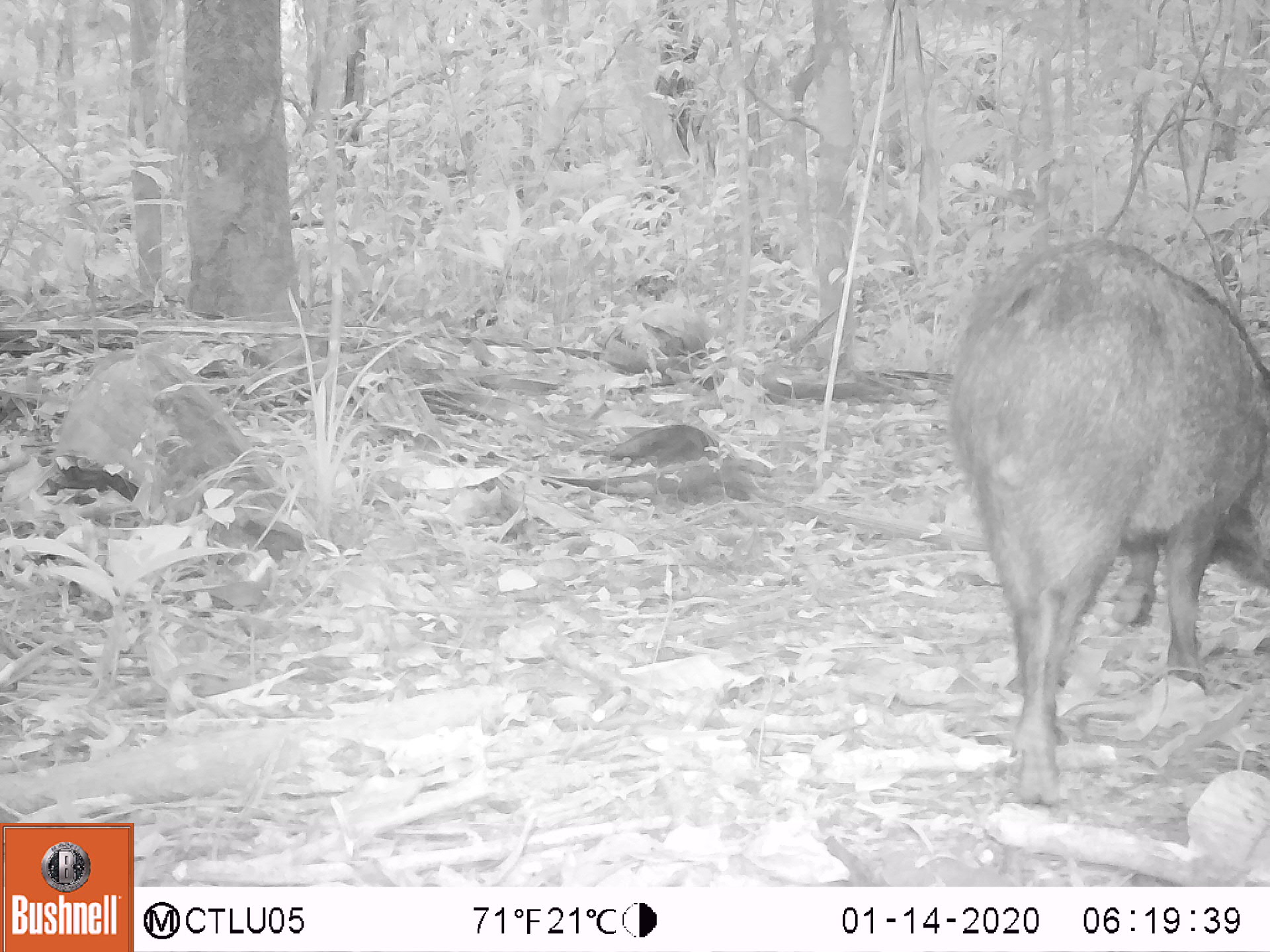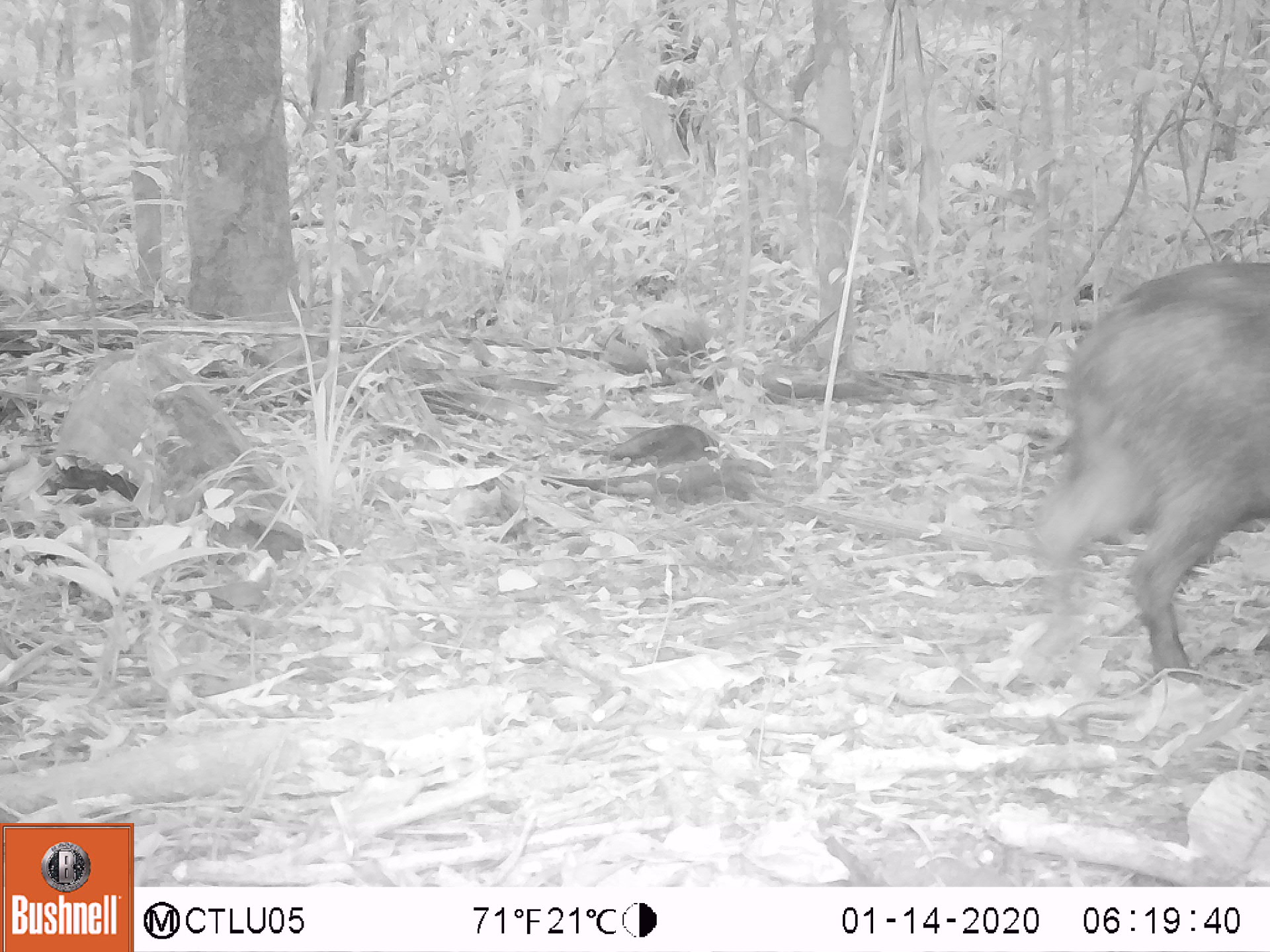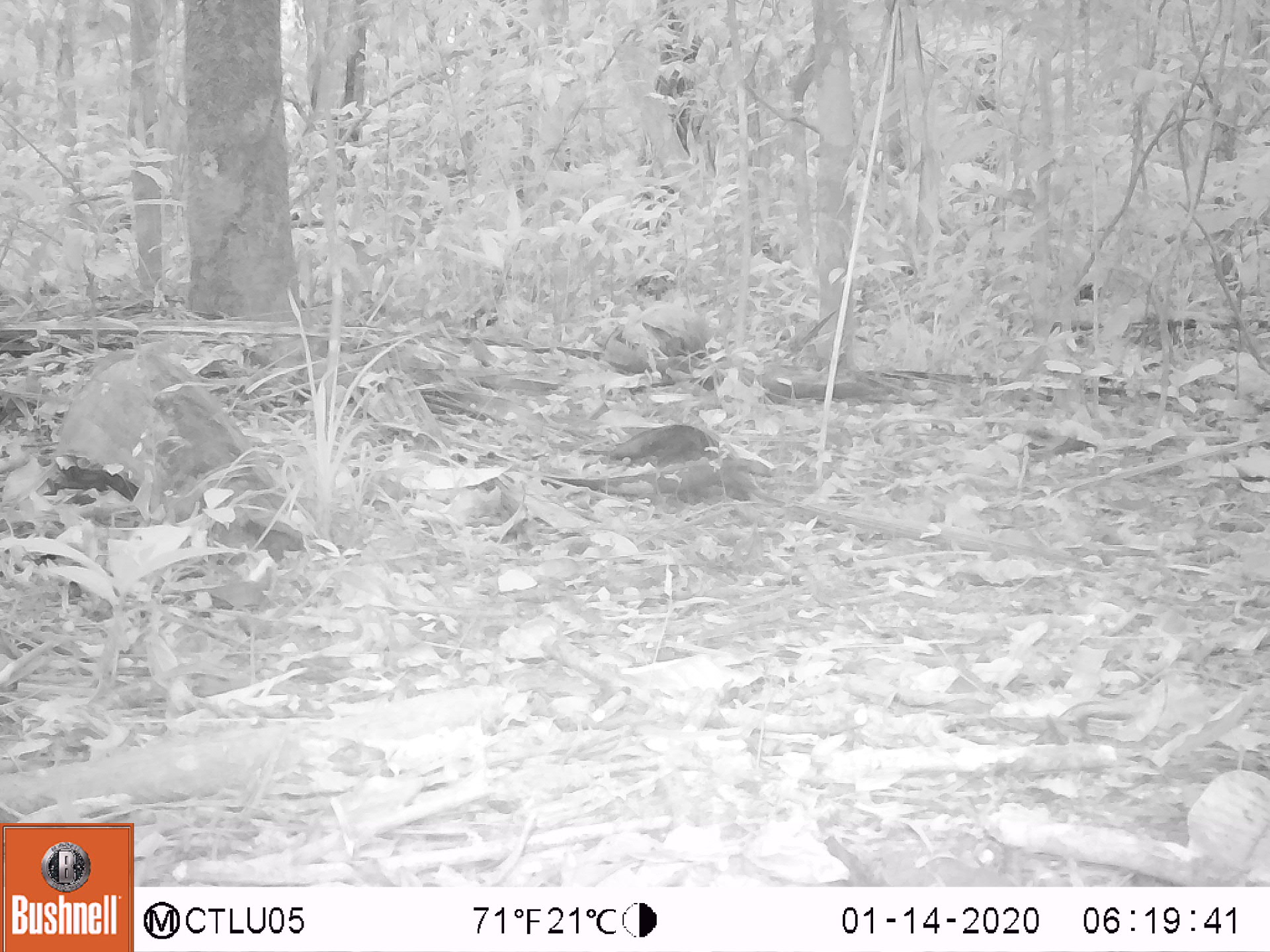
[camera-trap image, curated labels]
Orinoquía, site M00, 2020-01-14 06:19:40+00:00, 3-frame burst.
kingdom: Animalia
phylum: Chordata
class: Mammalia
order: Artiodactyla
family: Tayassuidae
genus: Pecari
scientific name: Pecari tajacu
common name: collared peccary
Collared peccary (Pecari tajacu).